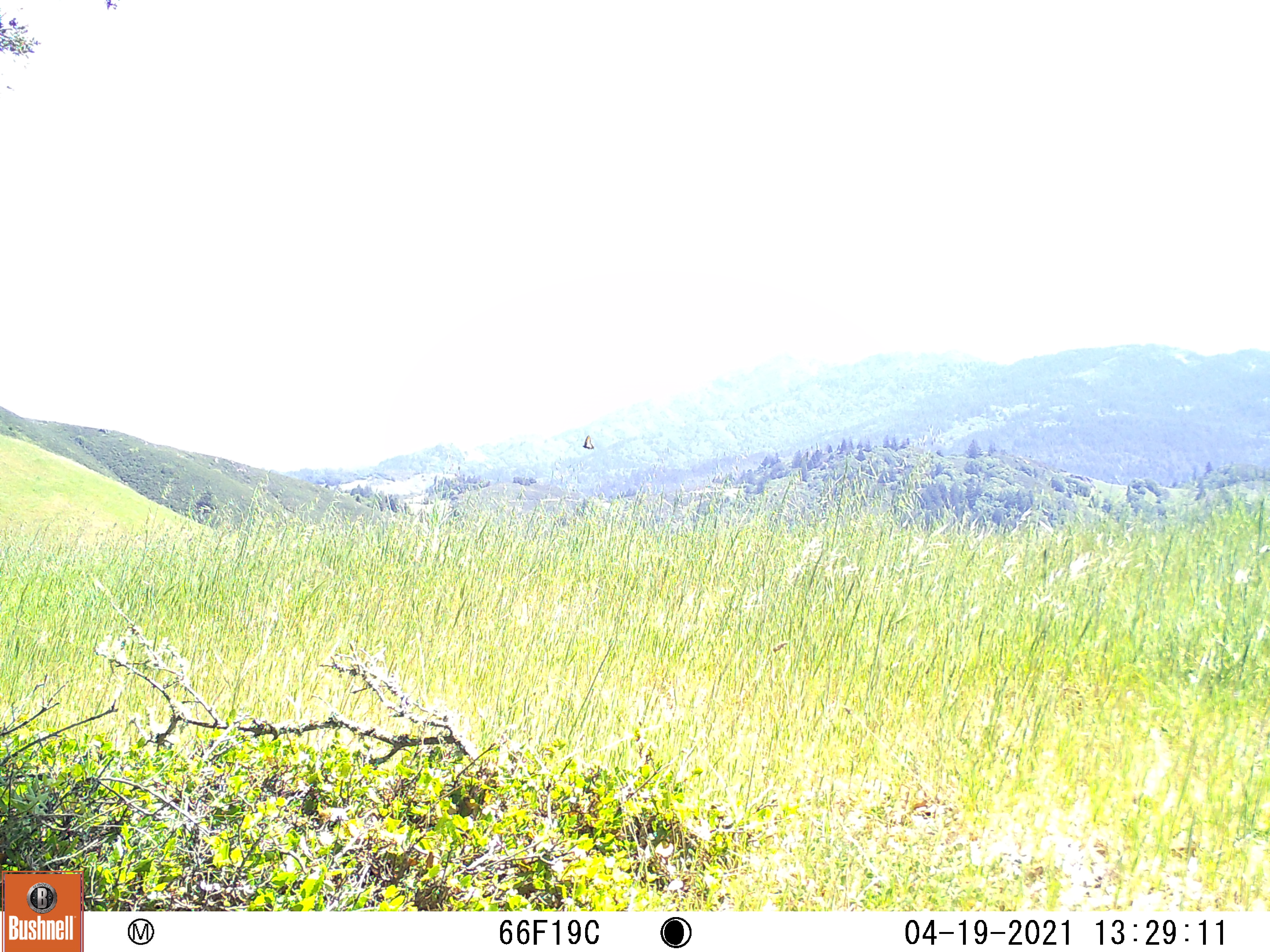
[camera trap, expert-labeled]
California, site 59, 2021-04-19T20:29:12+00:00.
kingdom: Animalia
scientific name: Animalia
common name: invertebrate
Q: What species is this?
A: Invertebrate (Animalia).